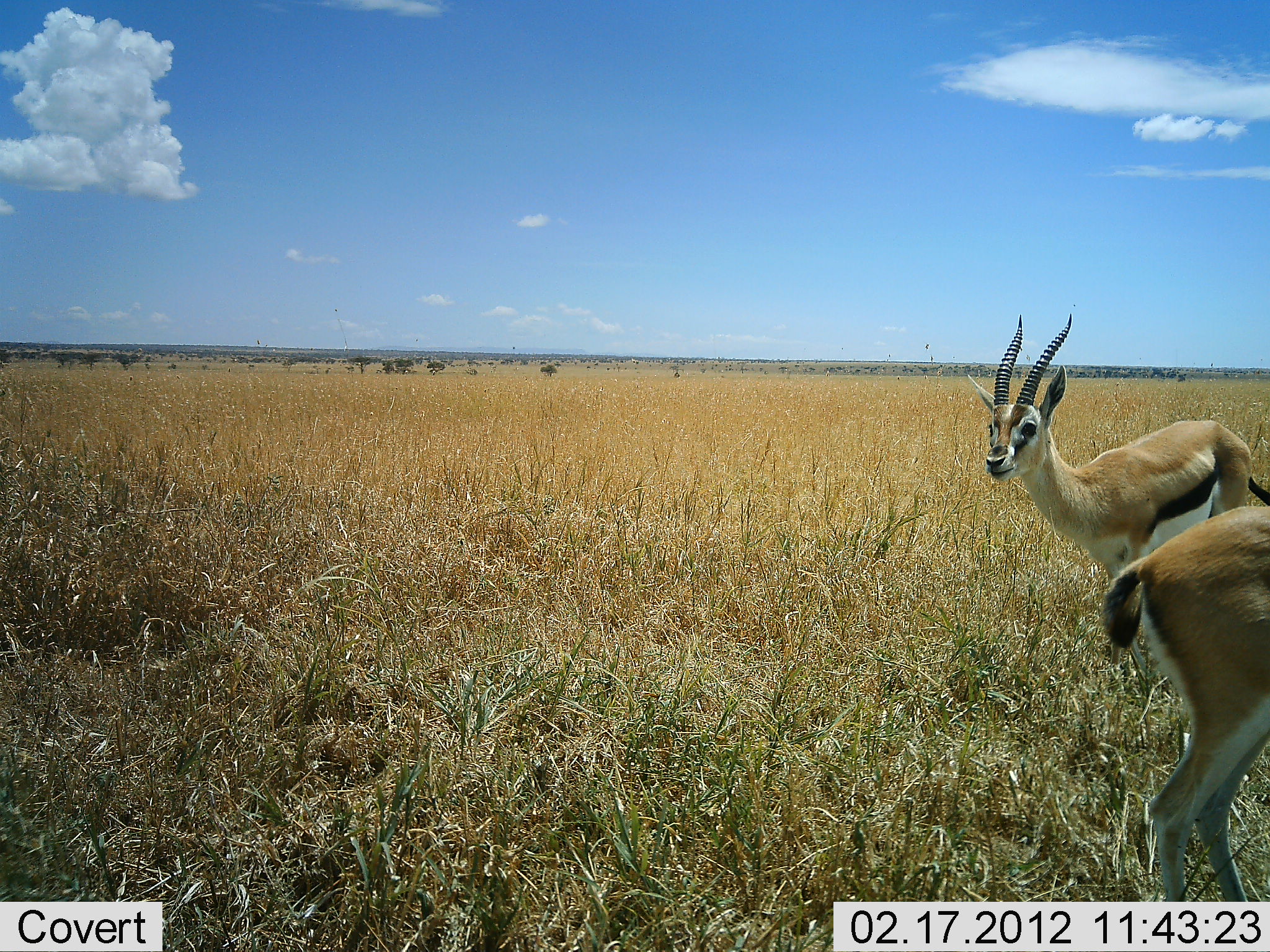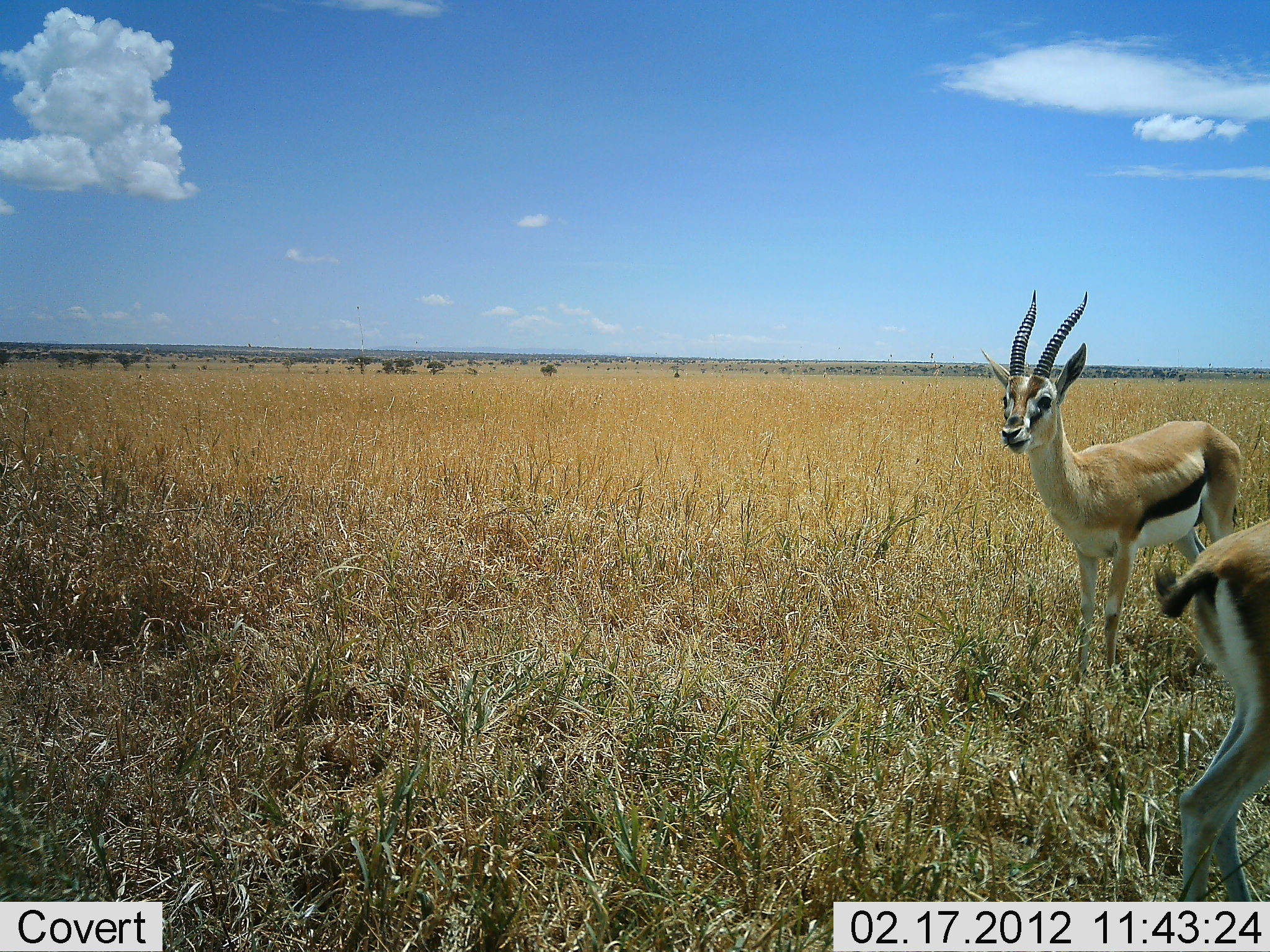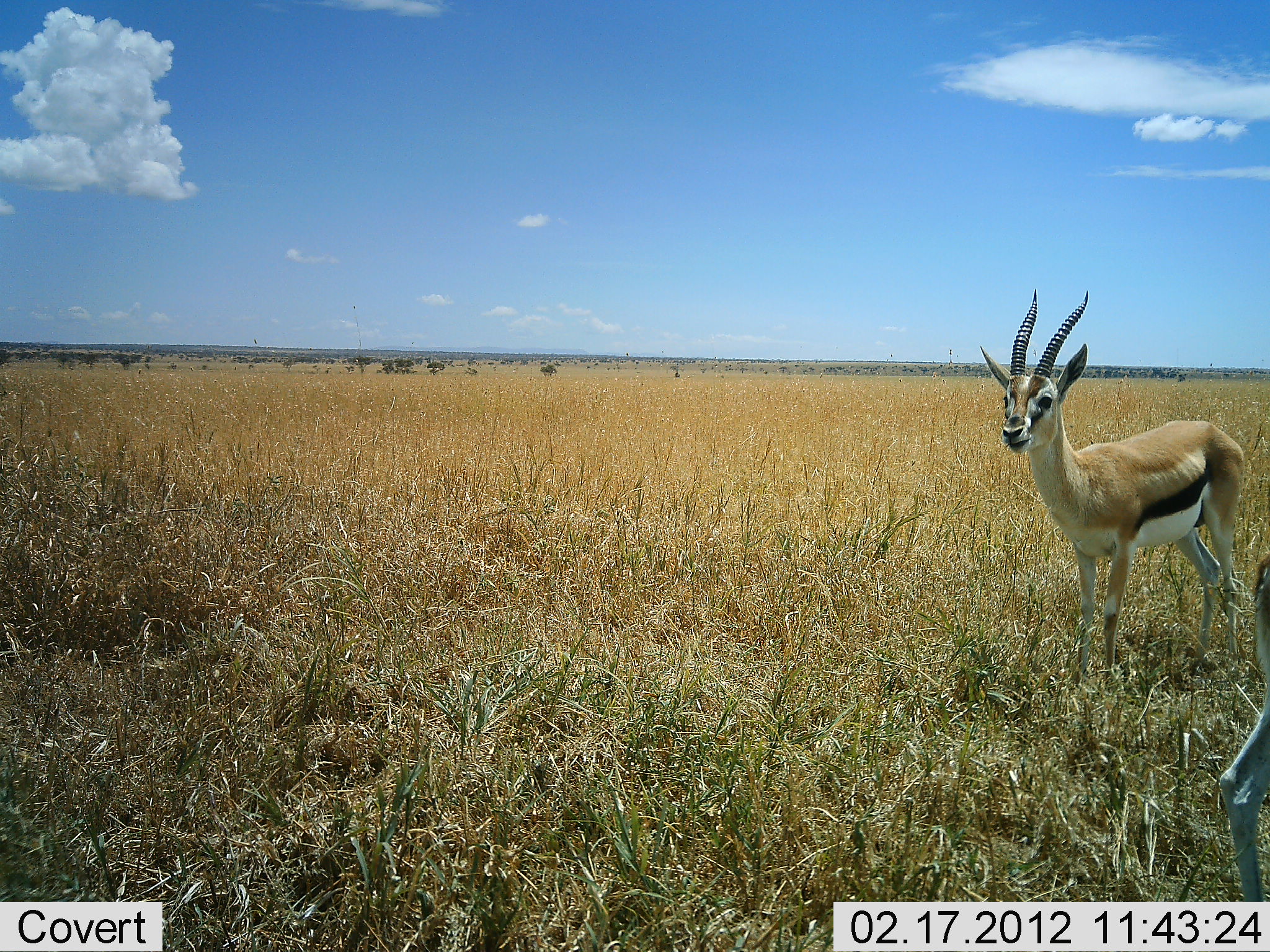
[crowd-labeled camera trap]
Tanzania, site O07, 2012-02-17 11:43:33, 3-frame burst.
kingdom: Animalia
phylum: Chordata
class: Mammalia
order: Artiodactyla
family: Bovidae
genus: Eudorcas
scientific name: Eudorcas thomsonii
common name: thomson's gazelle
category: gazellethomsons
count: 2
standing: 81%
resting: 0%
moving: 56%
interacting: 0%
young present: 0%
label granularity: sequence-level